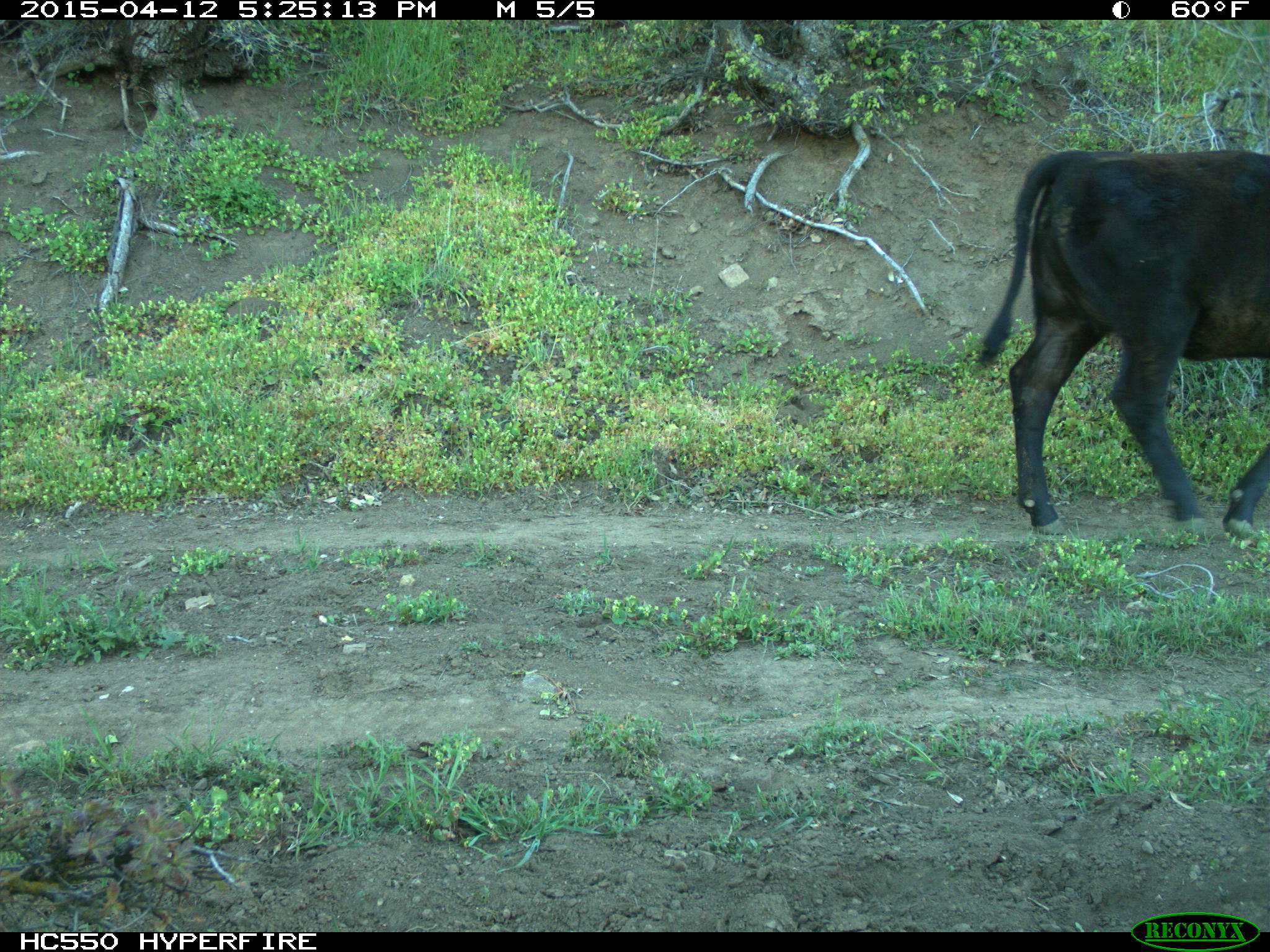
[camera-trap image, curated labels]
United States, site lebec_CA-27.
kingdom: Animalia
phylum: Chordata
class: Mammalia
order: Artiodactyla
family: Bovidae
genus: Bos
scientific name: Bos taurus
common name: domestic cow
Bos taurus (domestic cow).